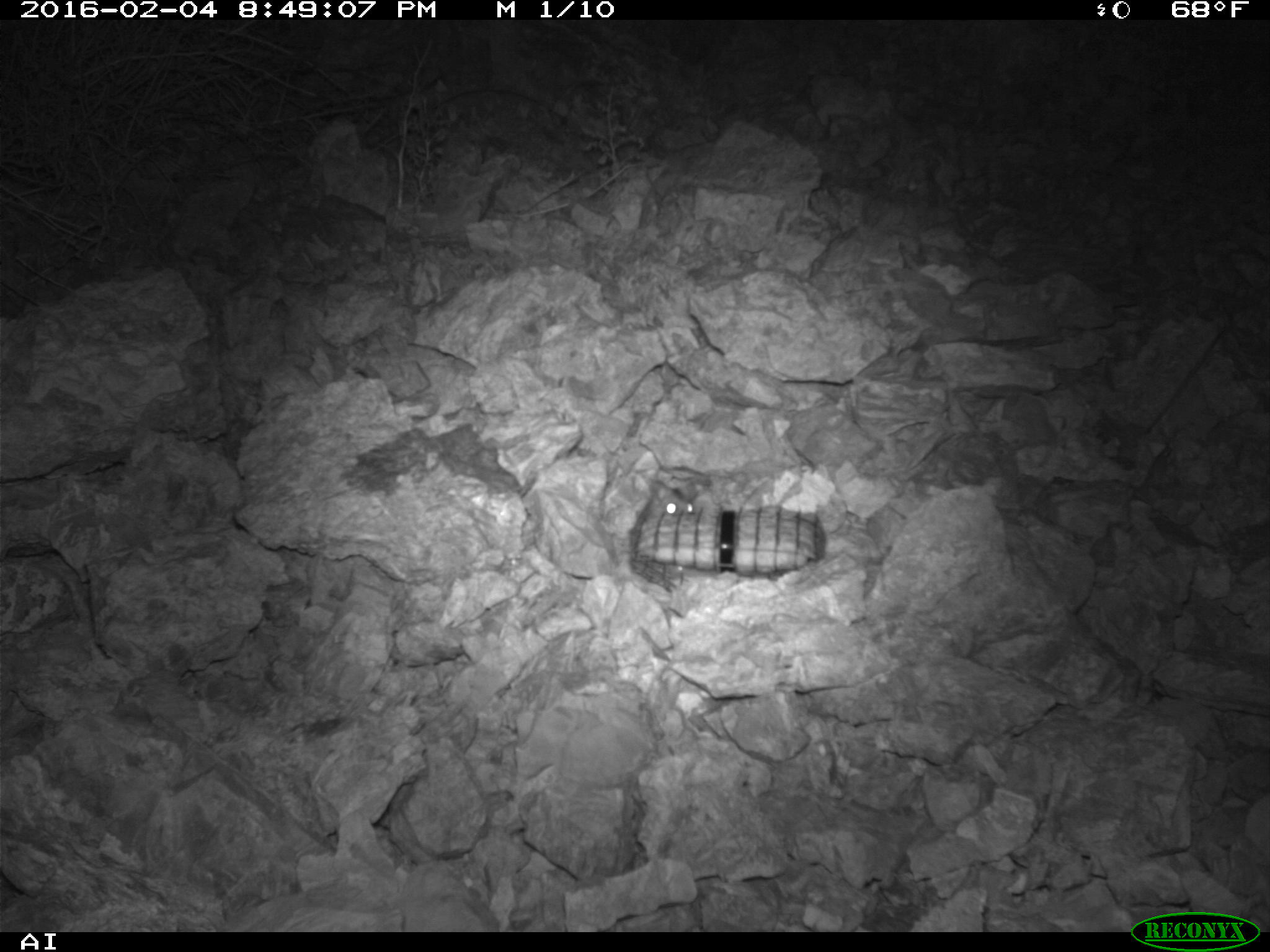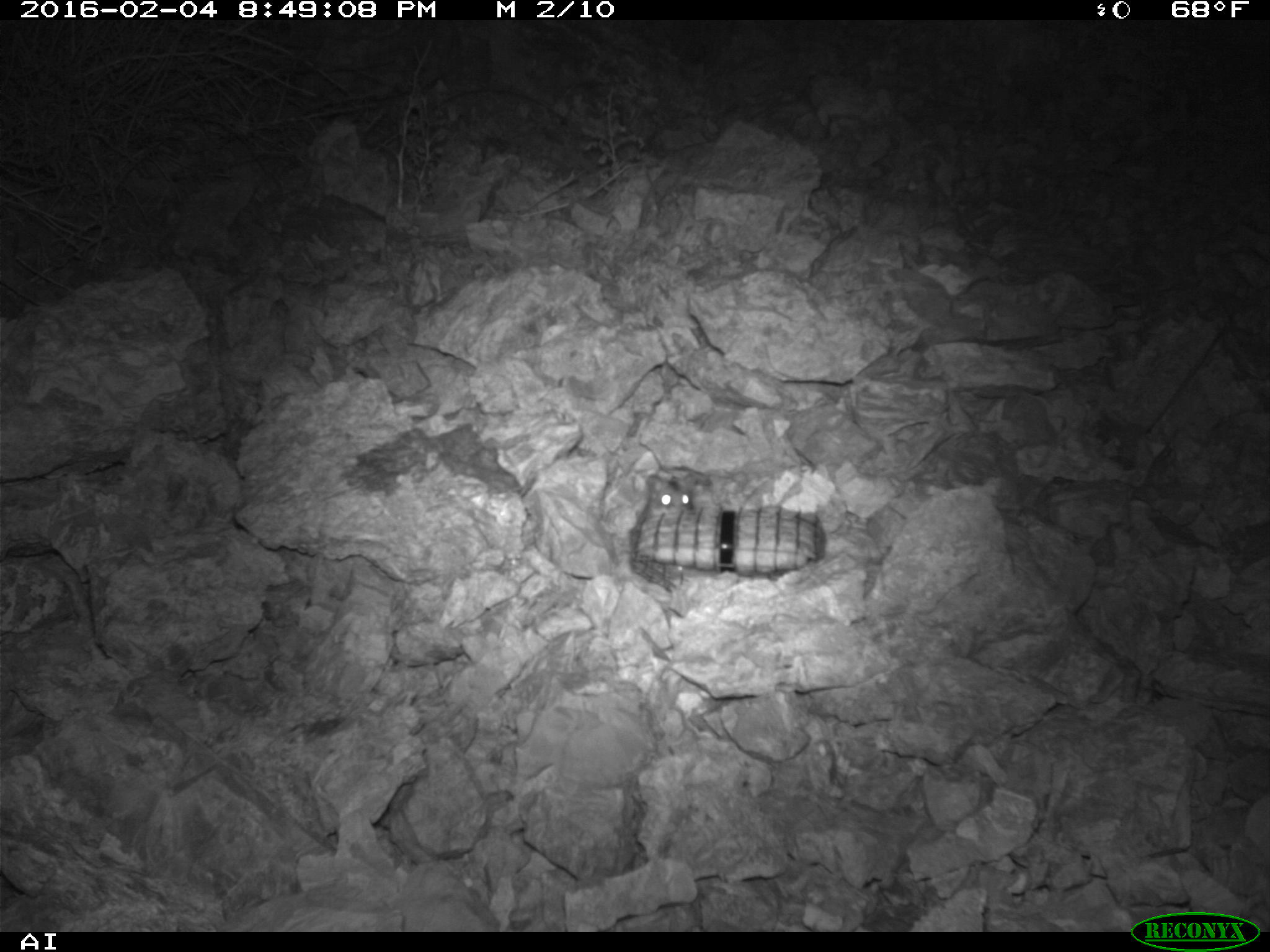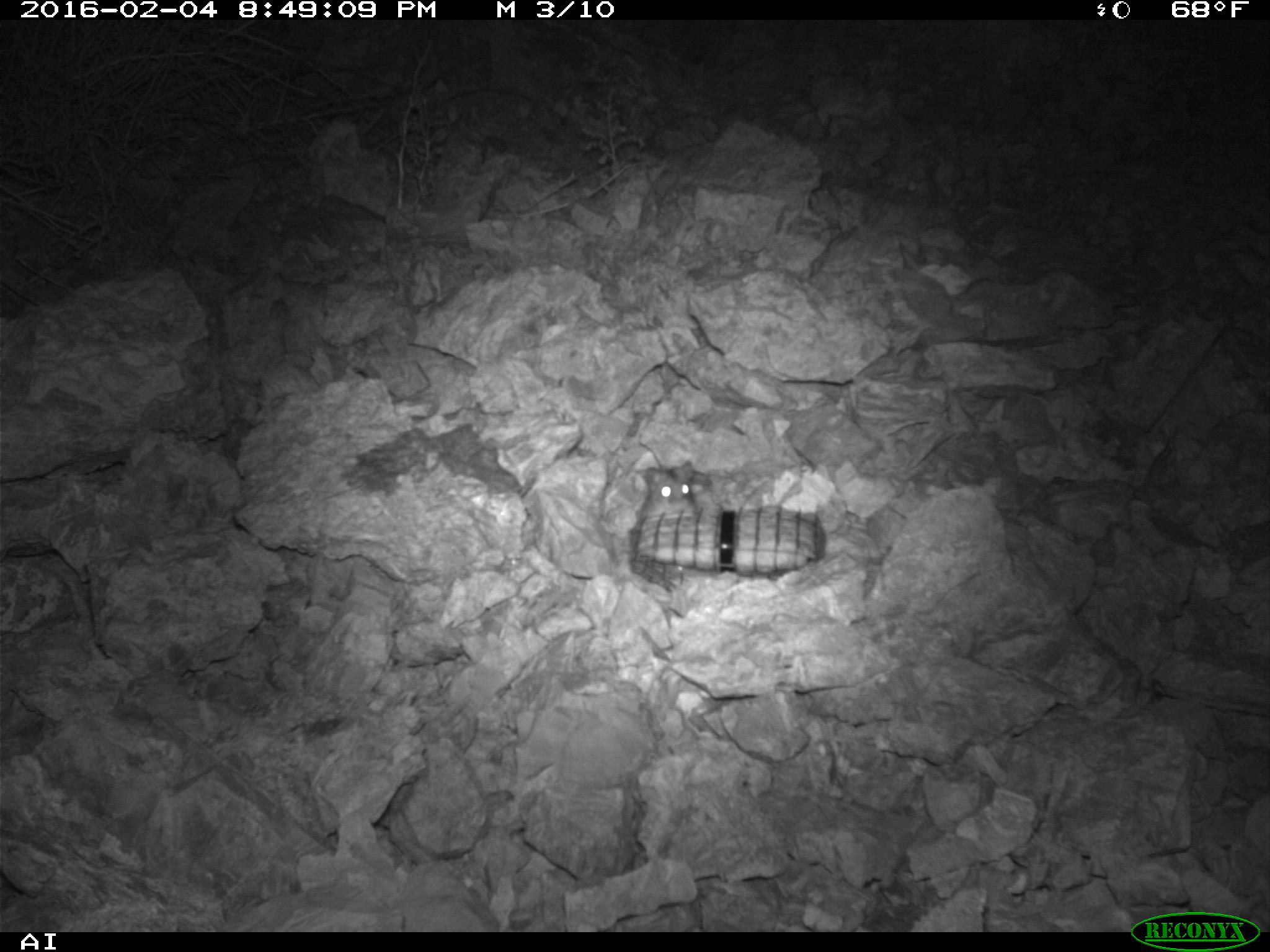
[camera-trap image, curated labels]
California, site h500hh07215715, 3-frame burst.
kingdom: Animalia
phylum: Chordata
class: Mammalia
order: Rodentia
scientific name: Rodentia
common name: rodent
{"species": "rodent (Rodentia)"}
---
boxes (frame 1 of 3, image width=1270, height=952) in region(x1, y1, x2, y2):
rodent: region(642, 477, 700, 515)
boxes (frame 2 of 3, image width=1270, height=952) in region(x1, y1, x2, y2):
rodent: region(646, 472, 696, 513)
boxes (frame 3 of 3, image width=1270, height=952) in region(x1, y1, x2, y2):
rodent: region(635, 441, 696, 522)